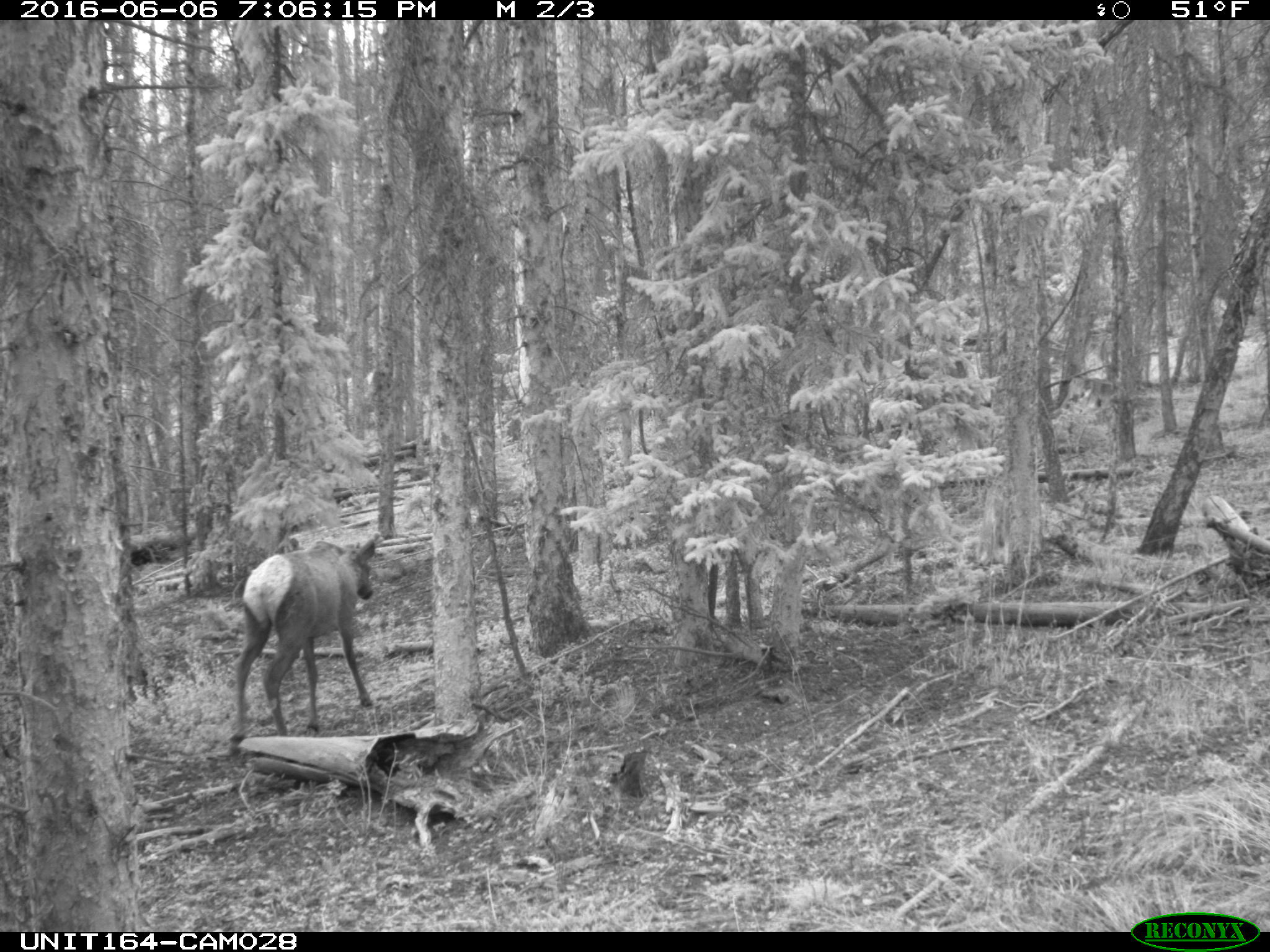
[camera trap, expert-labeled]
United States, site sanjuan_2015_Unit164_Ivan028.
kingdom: Animalia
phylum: Chordata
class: Mammalia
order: Artiodactyla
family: Cervidae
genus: Cervus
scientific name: Cervus elaphus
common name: red deer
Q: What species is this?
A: Cervus elaphus (red deer).